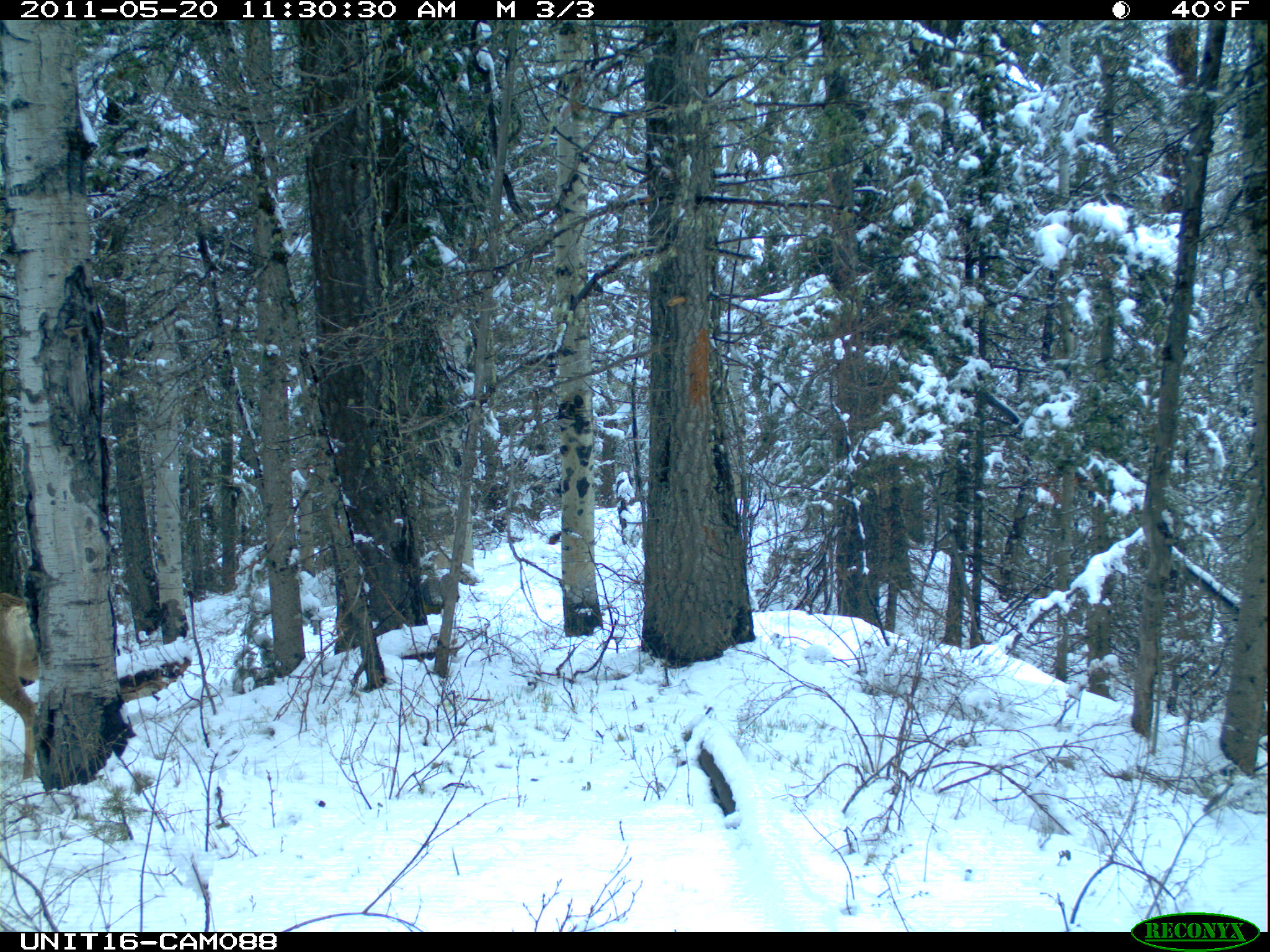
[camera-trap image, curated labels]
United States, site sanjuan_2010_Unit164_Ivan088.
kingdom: Animalia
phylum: Chordata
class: Mammalia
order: Artiodactyla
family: Cervidae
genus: Odocoileus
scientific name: Odocoileus hemionus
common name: mule deer